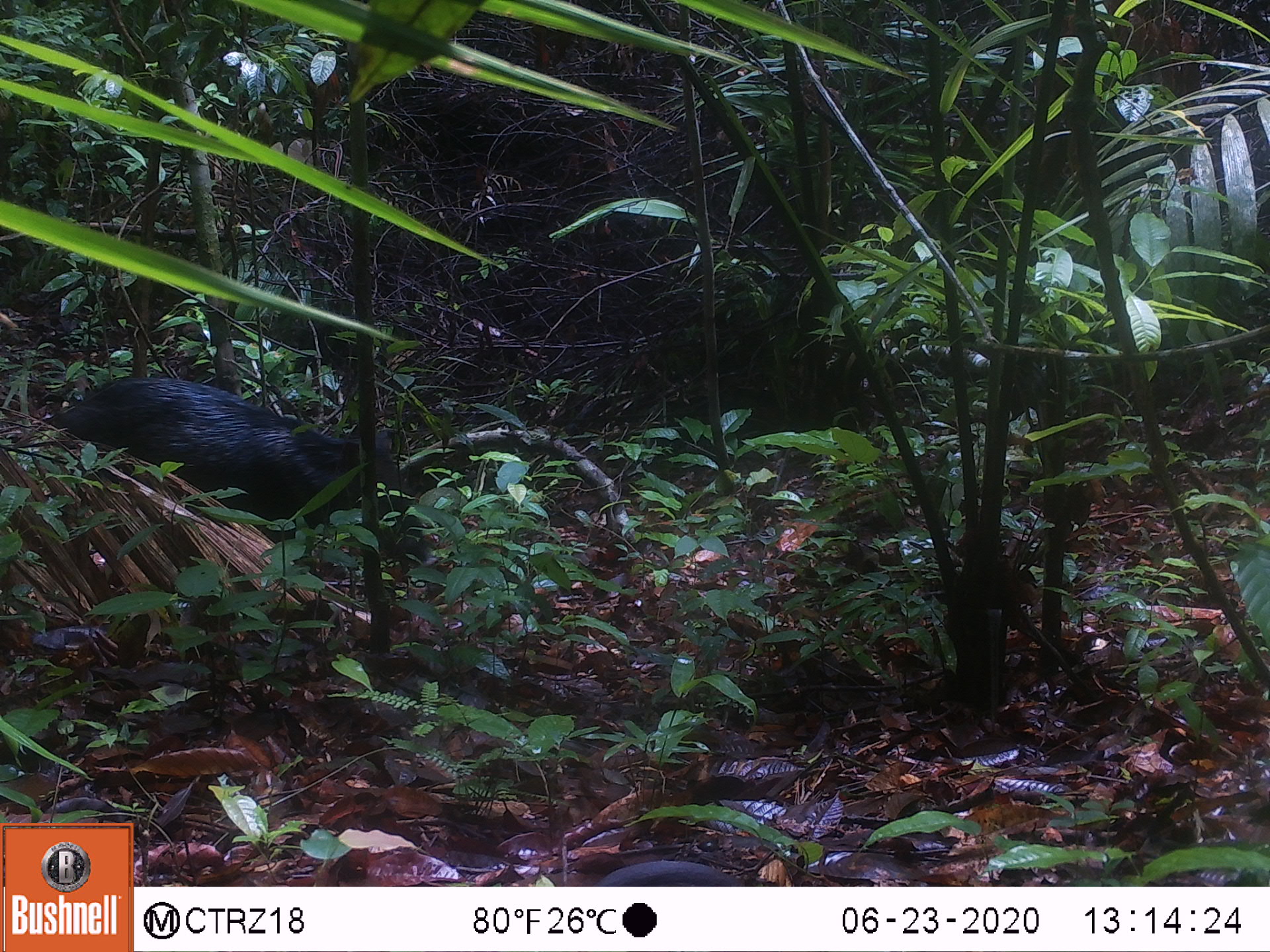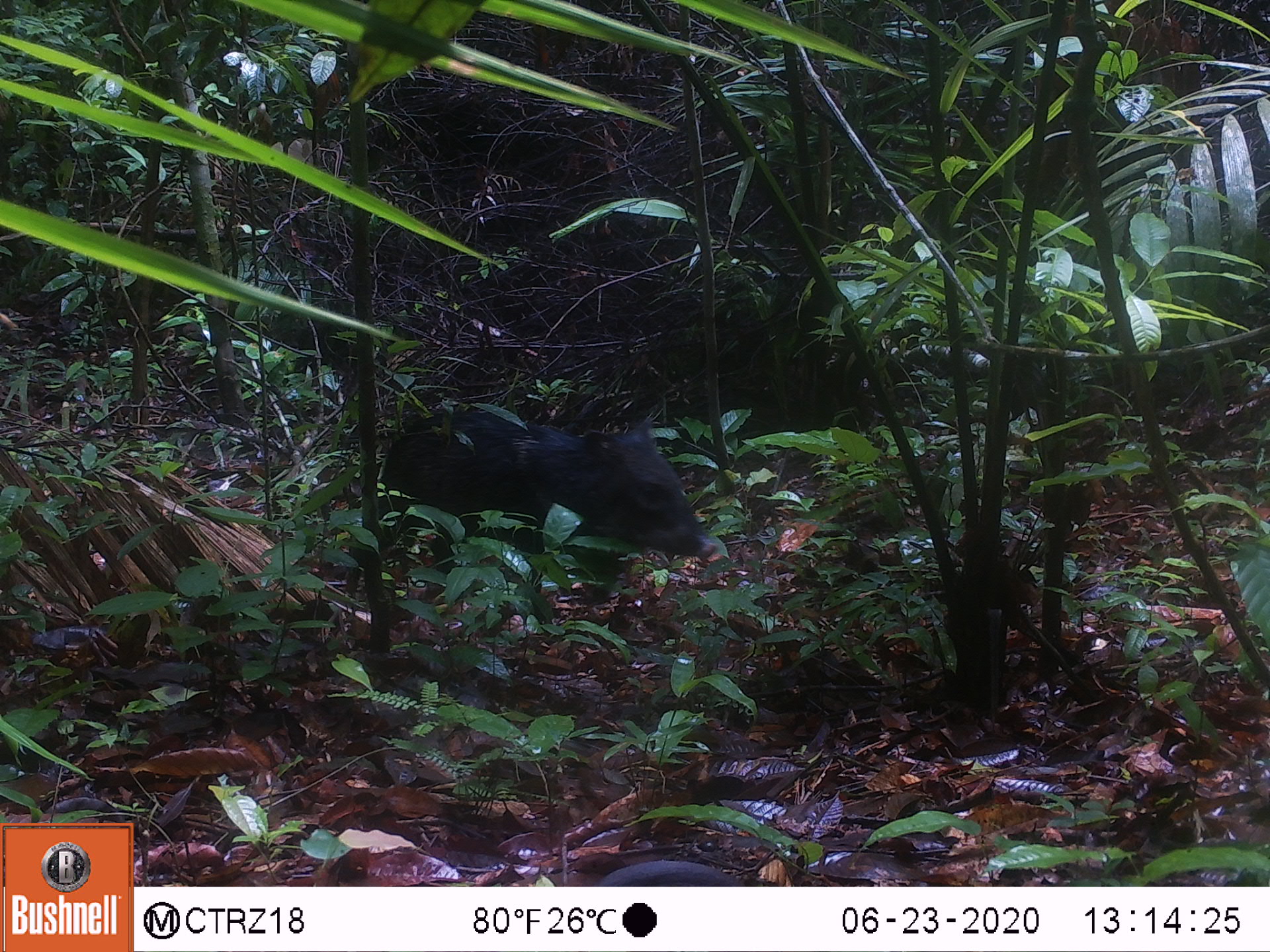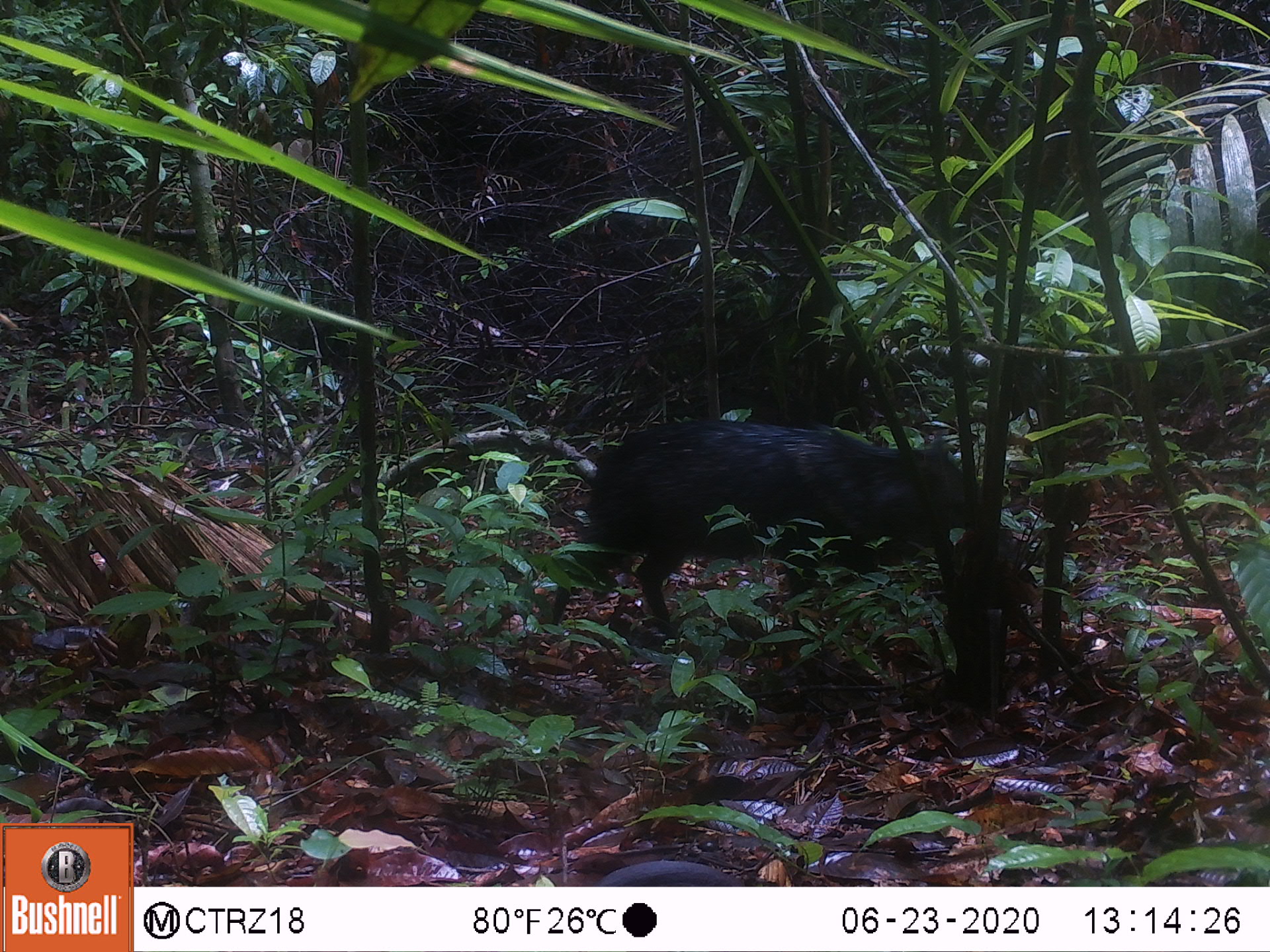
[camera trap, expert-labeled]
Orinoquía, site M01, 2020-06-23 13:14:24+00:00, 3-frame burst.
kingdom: Animalia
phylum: Chordata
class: Mammalia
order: Artiodactyla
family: Tayassuidae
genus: Pecari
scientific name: Pecari tajacu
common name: collared peccary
Collared peccary (Pecari tajacu).